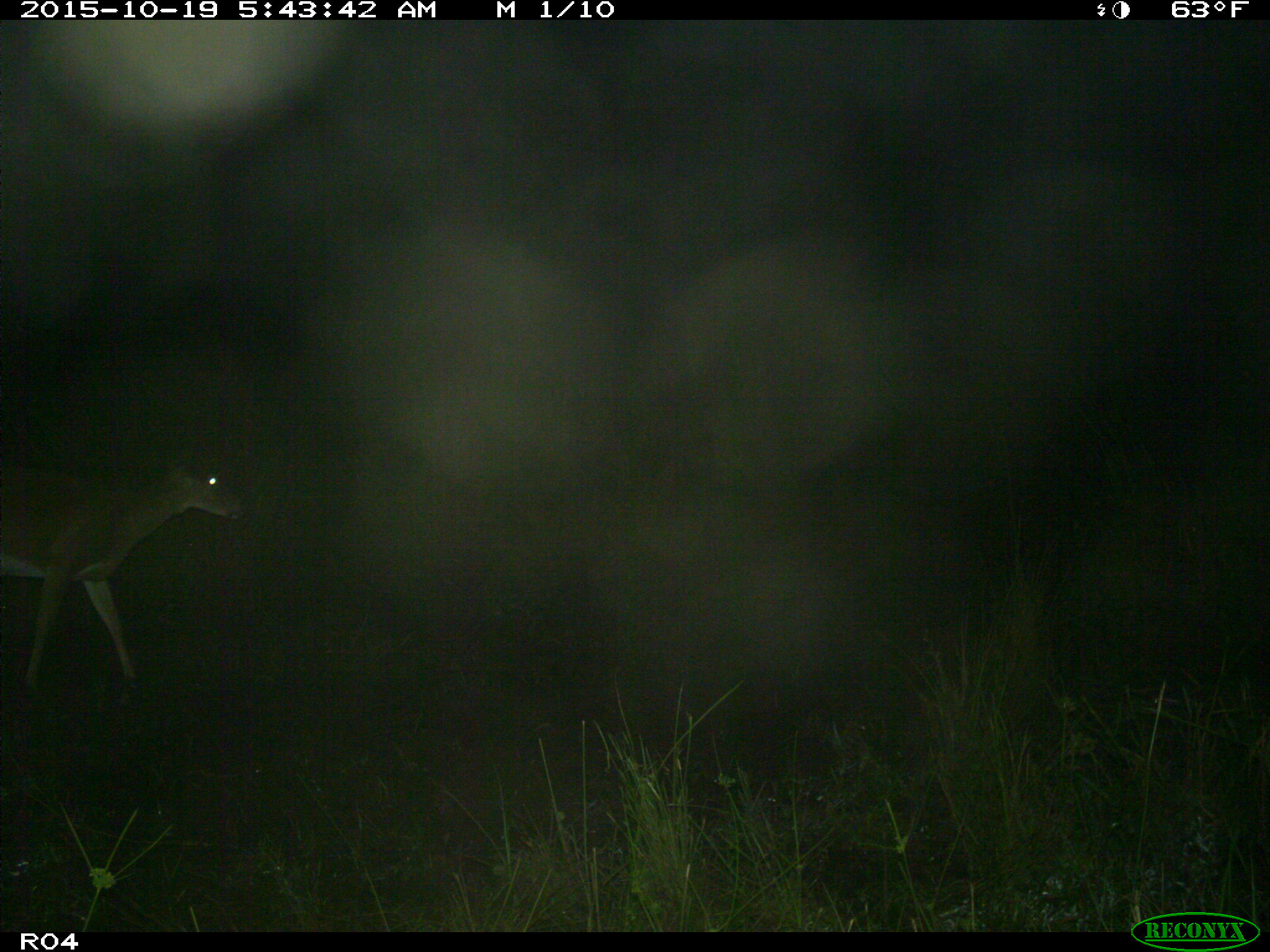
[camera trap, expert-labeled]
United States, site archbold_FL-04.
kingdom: Animalia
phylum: Chordata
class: Mammalia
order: Artiodactyla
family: Cervidae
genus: Odocoileus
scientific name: Odocoileus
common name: deer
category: unidentified deer